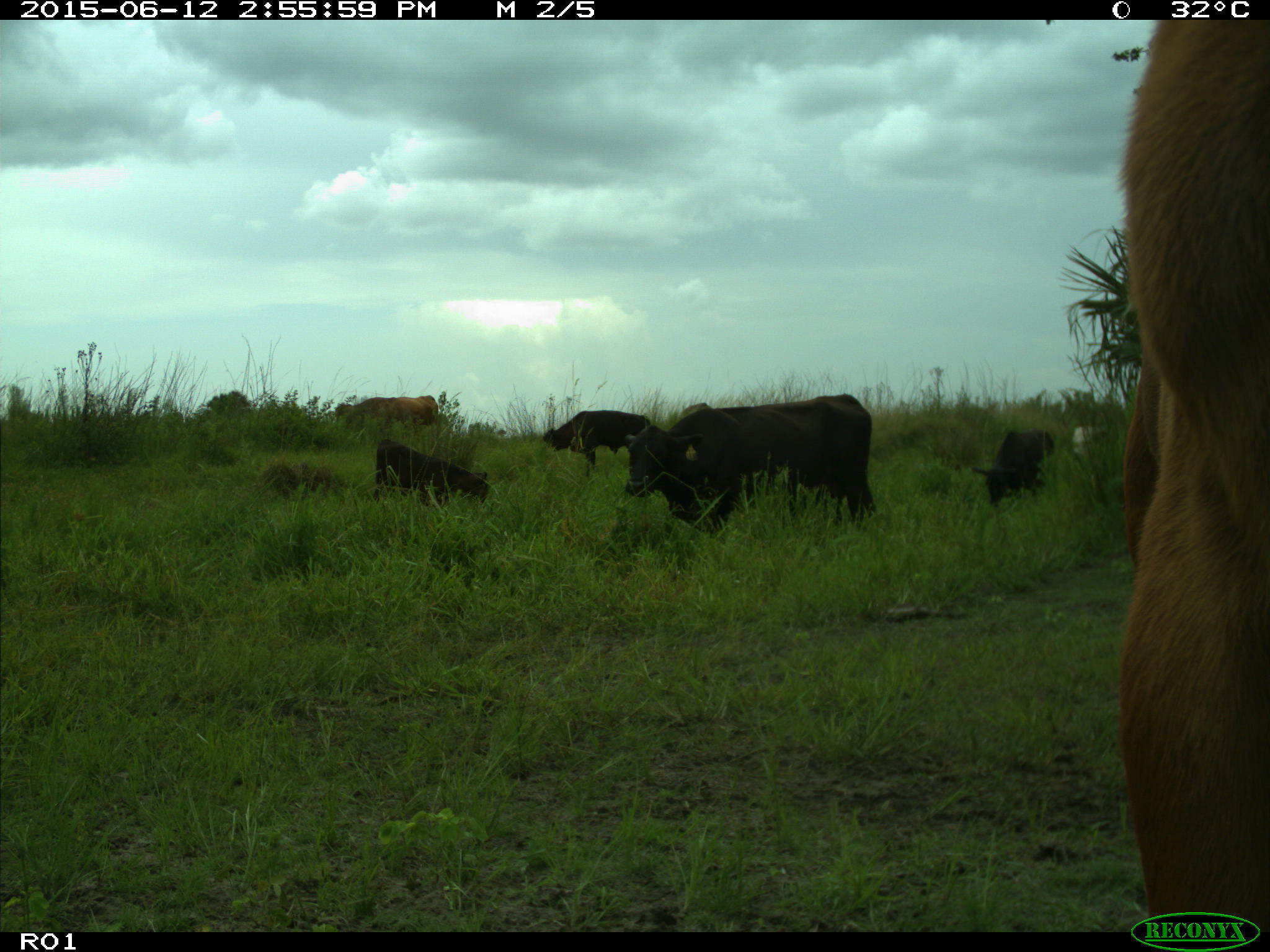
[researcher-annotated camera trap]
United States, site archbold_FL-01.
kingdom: Animalia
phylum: Chordata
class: Mammalia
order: Artiodactyla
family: Bovidae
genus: Bos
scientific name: Bos taurus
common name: domestic cow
Bos taurus (domestic cow).